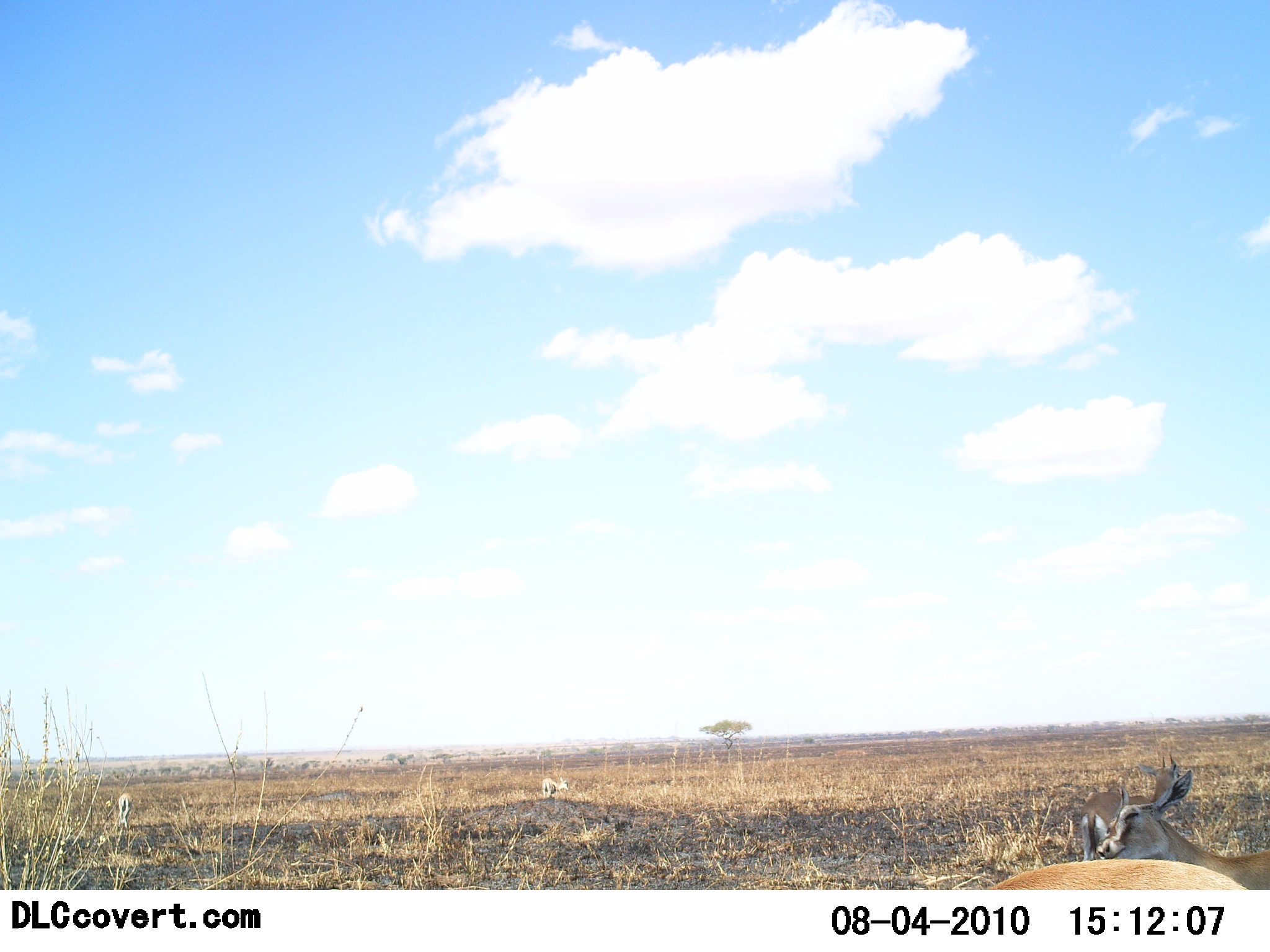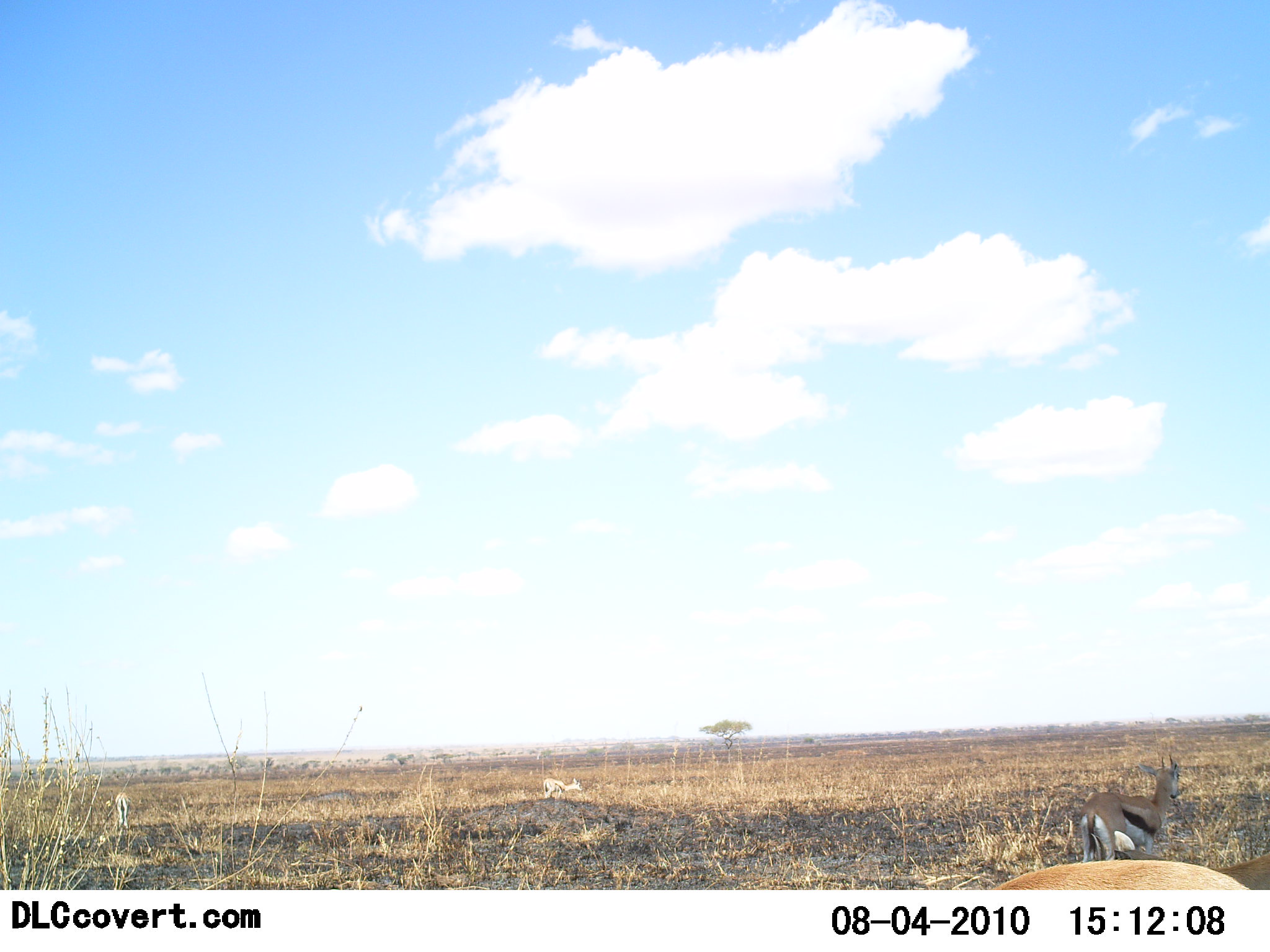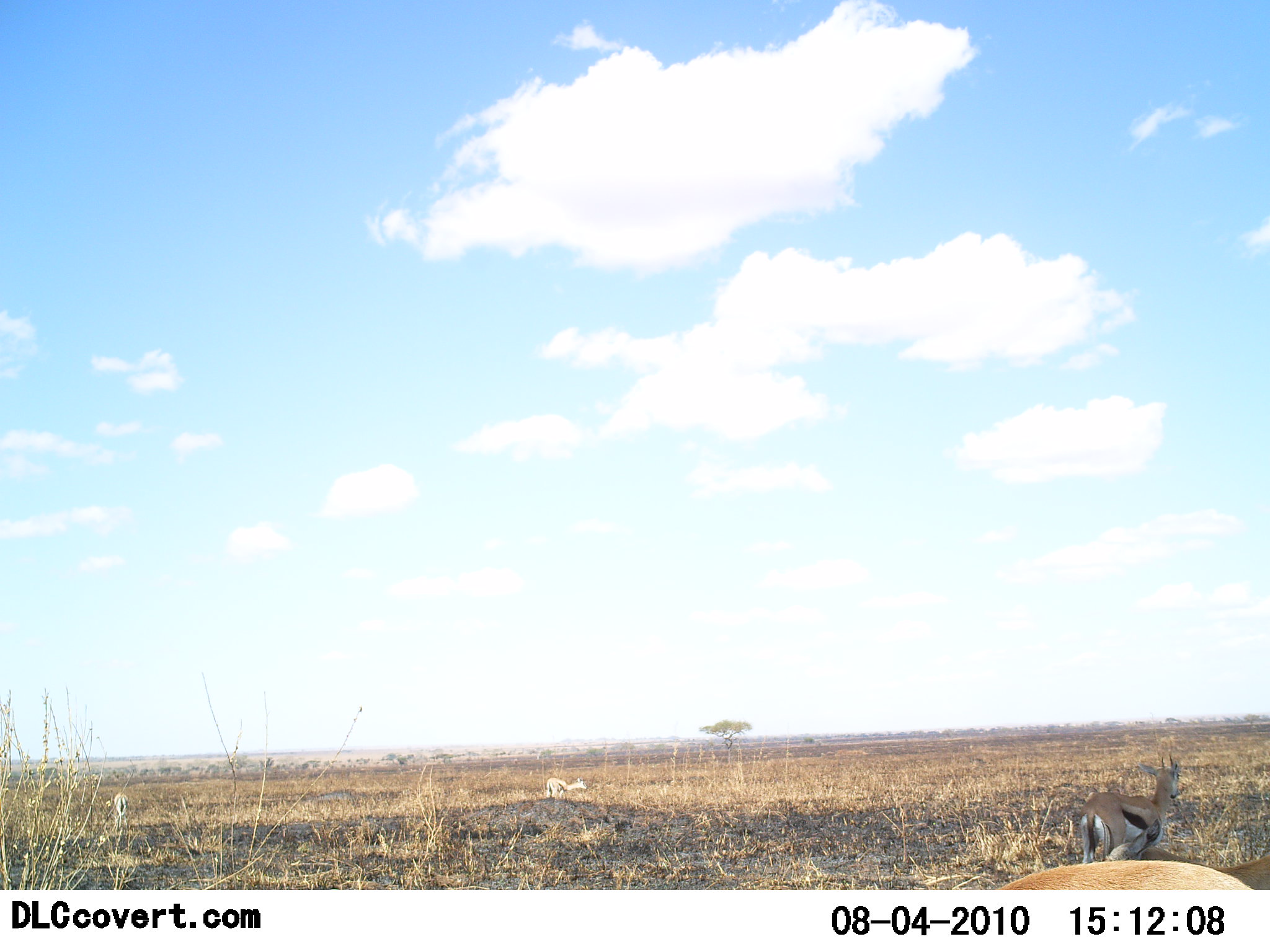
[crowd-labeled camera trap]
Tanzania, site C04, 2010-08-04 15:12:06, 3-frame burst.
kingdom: Animalia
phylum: Chordata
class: Mammalia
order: Artiodactyla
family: Bovidae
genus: Eudorcas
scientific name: Eudorcas thomsonii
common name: thomson's gazelle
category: gazellethomsons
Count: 5.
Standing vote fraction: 80%.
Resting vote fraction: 20%.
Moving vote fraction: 13%.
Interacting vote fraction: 0%.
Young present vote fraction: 7%.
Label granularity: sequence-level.